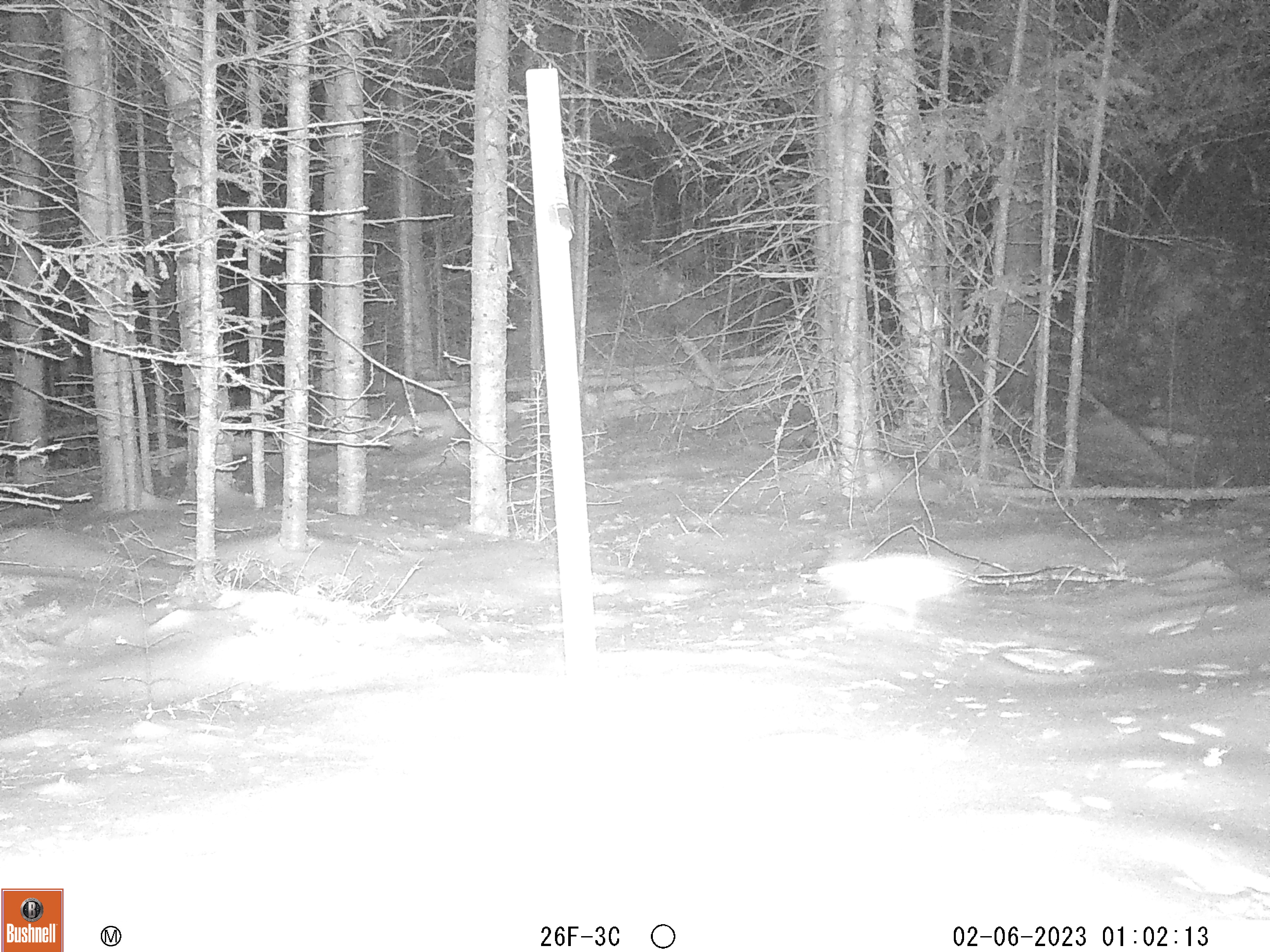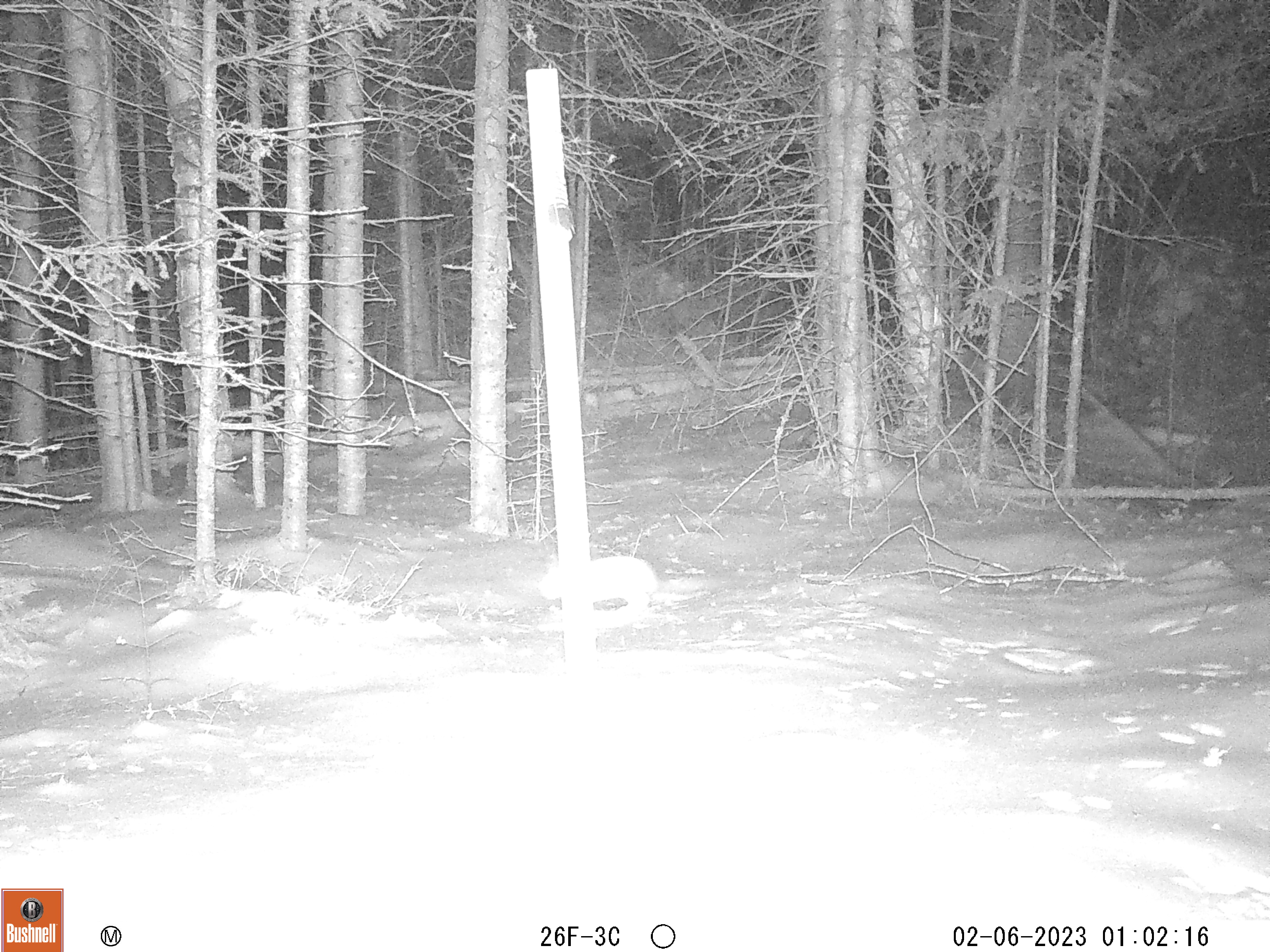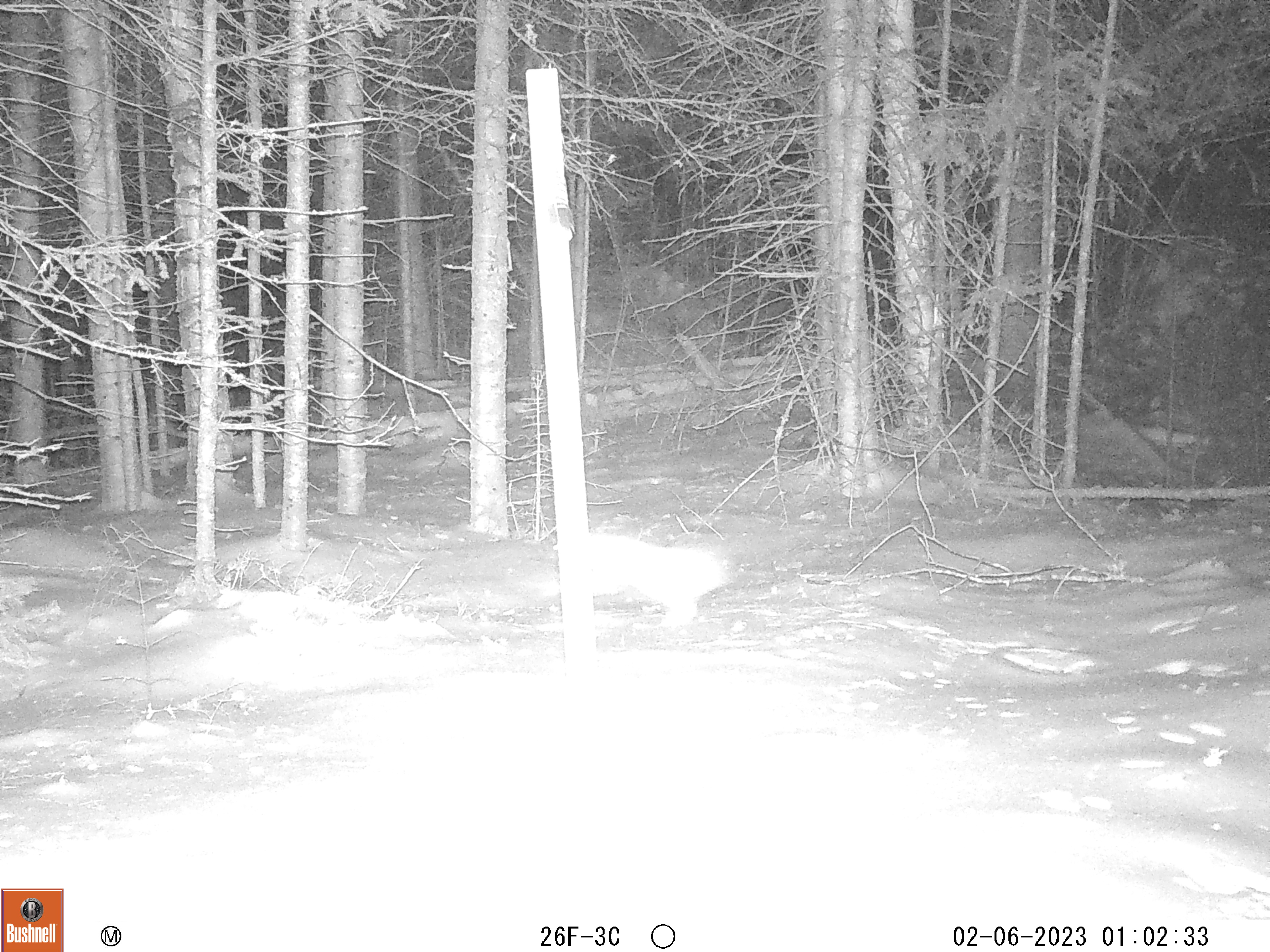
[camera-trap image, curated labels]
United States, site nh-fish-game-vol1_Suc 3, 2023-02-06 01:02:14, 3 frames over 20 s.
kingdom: Animalia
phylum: Chordata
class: Mammalia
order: Lagomorpha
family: Leporidae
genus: Lepus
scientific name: Lepus americanus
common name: snowshoe hare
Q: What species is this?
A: Snowshoe hare (Lepus americanus).